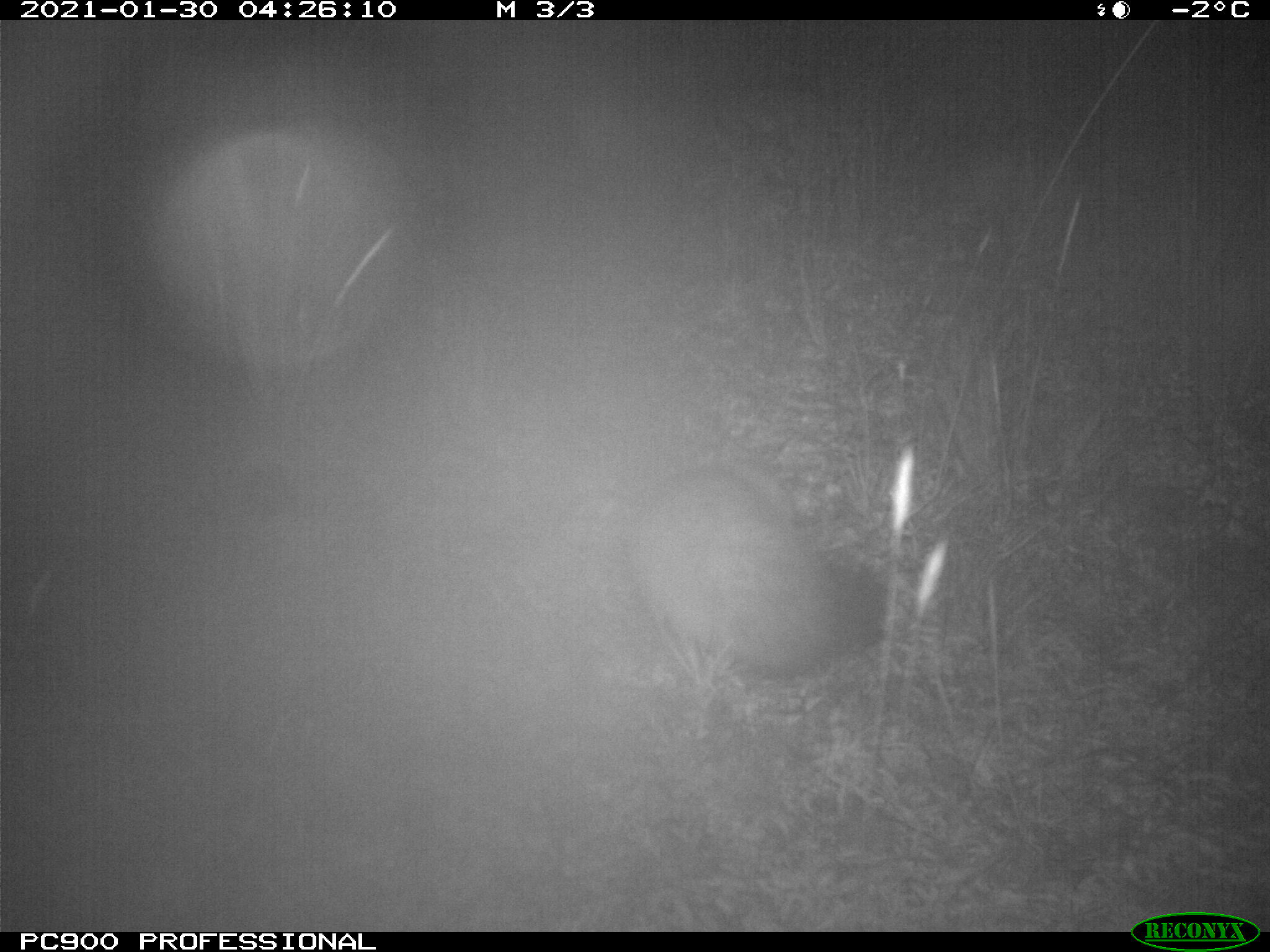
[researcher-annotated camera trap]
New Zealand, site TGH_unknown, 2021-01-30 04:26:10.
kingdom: Animalia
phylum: Chordata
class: Mammalia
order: Carnivora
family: Mustelidae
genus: Mustela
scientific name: Mustela furo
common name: ferret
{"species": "ferret (Mustela furo)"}